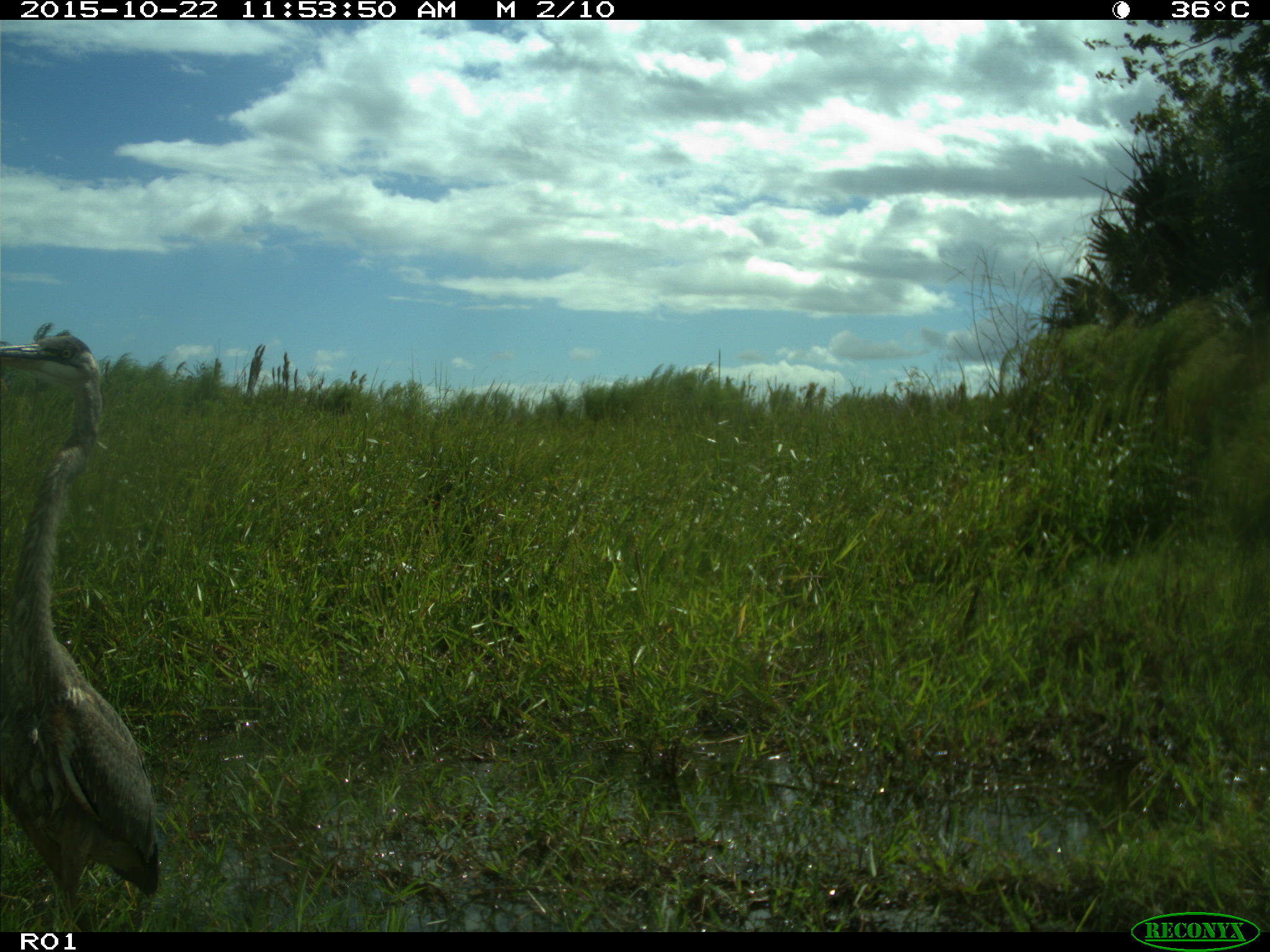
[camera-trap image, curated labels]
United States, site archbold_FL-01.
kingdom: Animalia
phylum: Chordata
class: Aves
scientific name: Aves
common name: birds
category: unidentified bird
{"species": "unidentified bird (birds) (Aves)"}